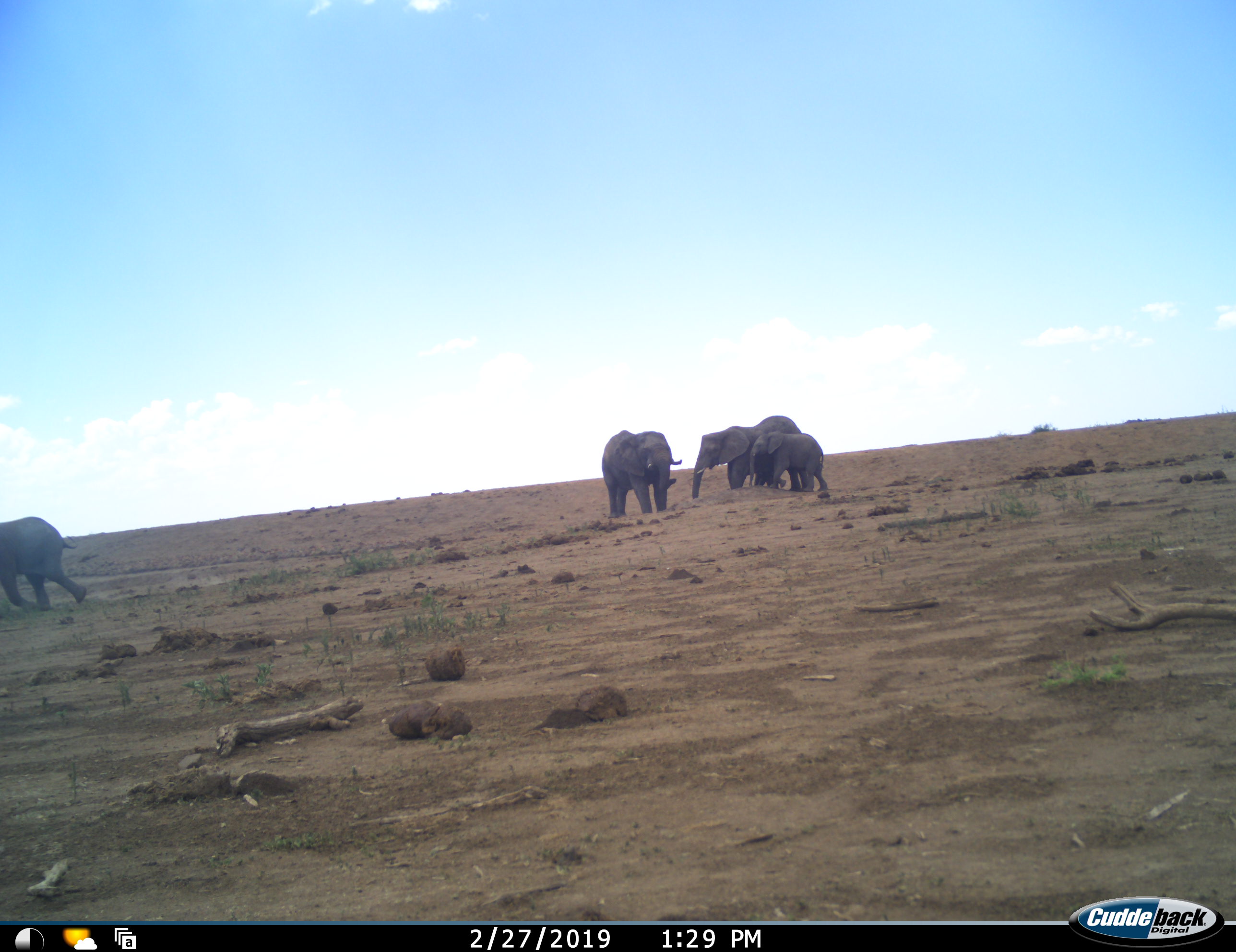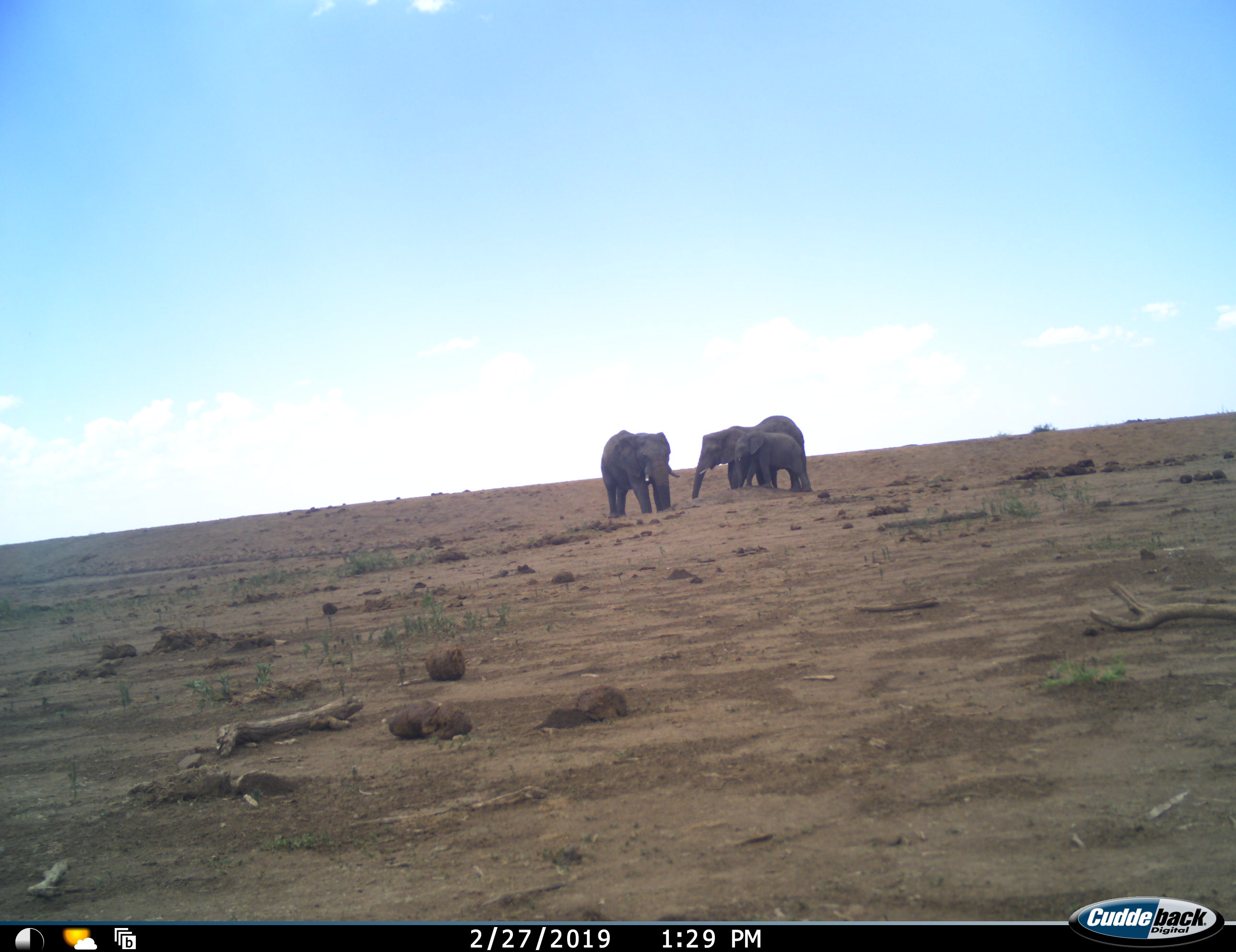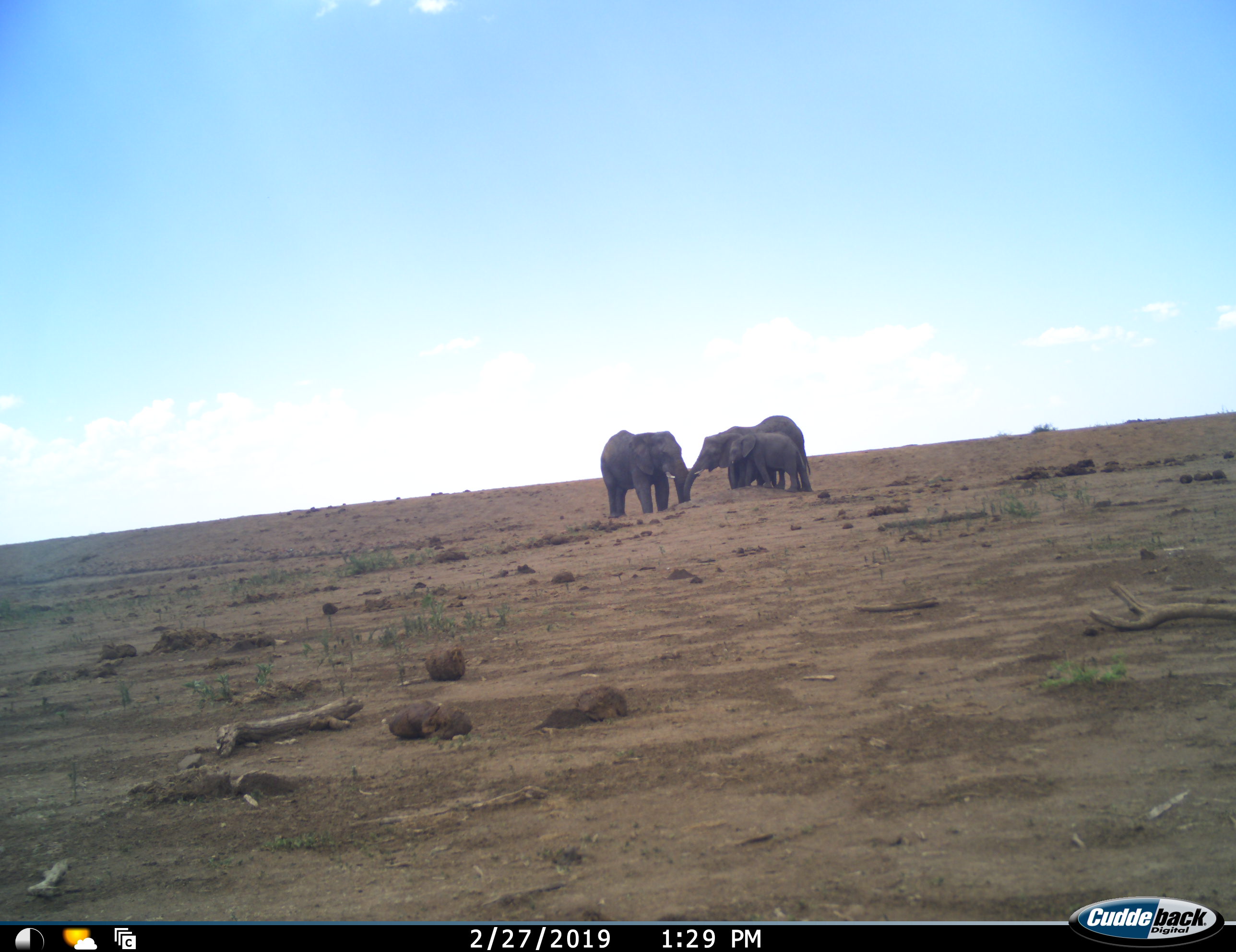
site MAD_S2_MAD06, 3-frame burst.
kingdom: Animalia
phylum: Chordata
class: Mammalia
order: Proboscidea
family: Elephantidae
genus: Loxodonta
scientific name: Loxodonta africana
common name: african bush elephant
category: elephant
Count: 4.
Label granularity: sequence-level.